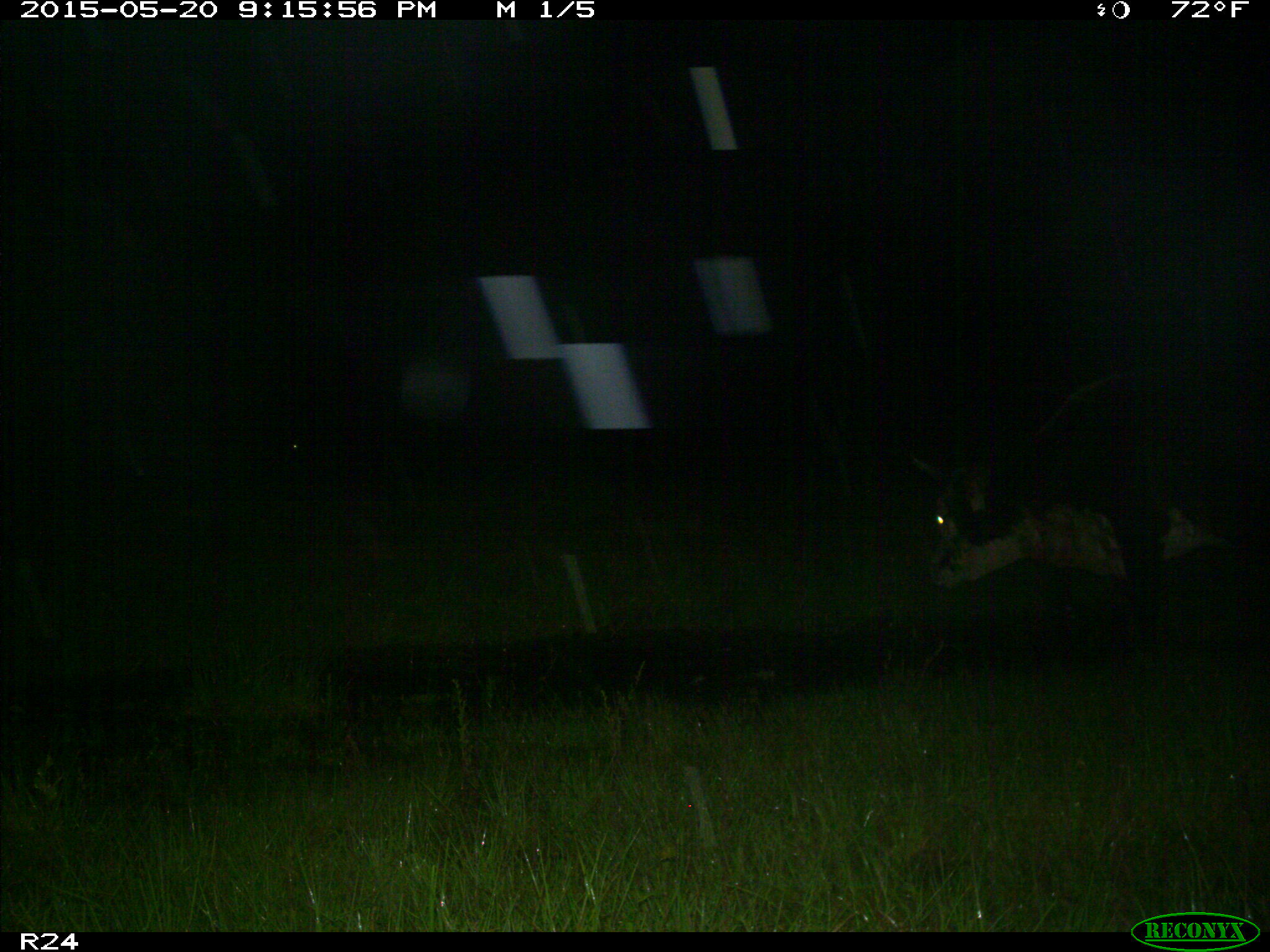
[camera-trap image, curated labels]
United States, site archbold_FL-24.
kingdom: Animalia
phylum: Chordata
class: Mammalia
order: Artiodactyla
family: Bovidae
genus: Bos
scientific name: Bos taurus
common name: domestic cow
Bos taurus (domestic cow).